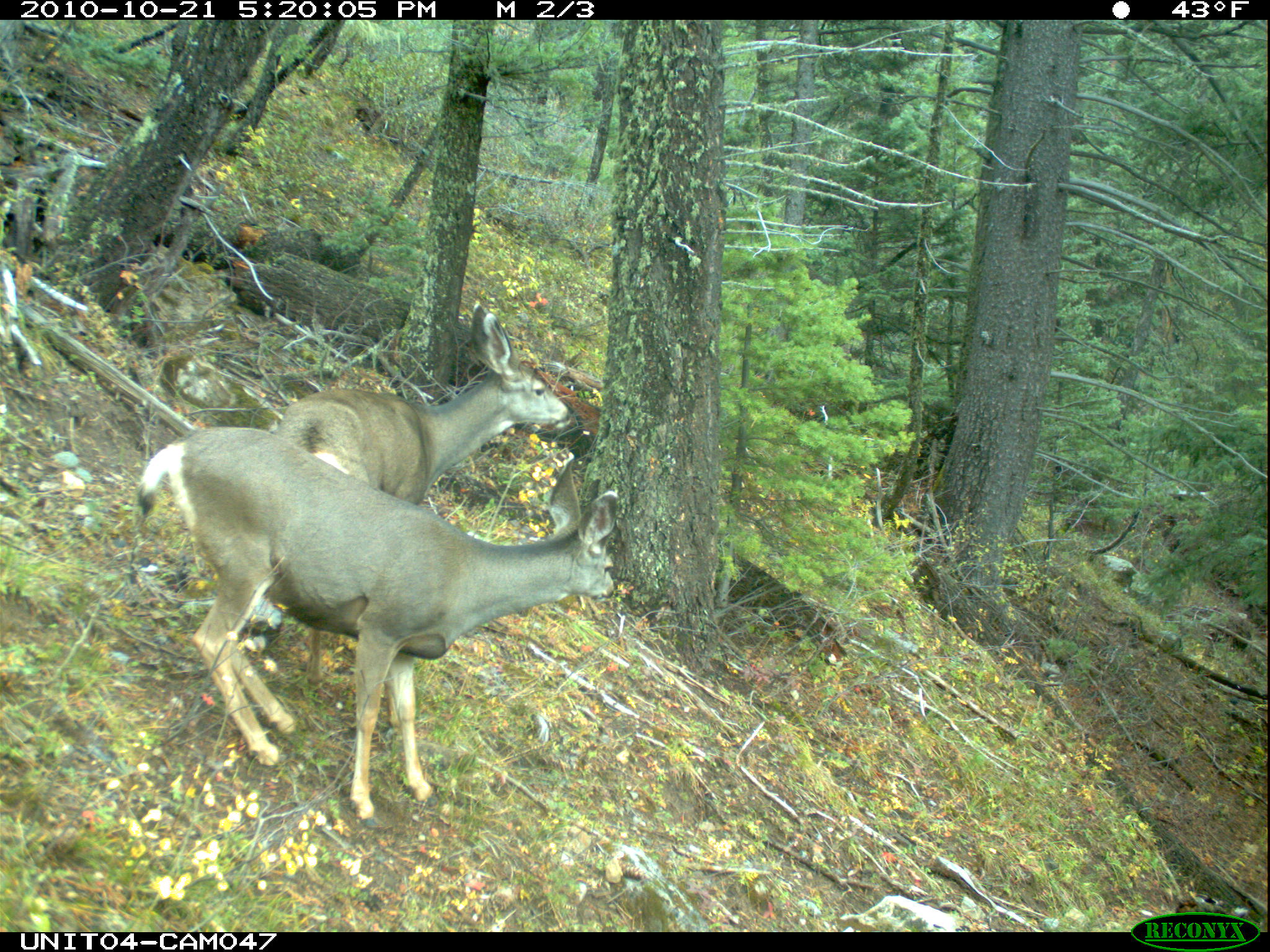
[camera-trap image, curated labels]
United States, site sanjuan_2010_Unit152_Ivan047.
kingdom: Animalia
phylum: Chordata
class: Mammalia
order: Artiodactyla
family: Cervidae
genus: Odocoileus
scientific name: Odocoileus hemionus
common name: mule deer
Odocoileus hemionus (mule deer).